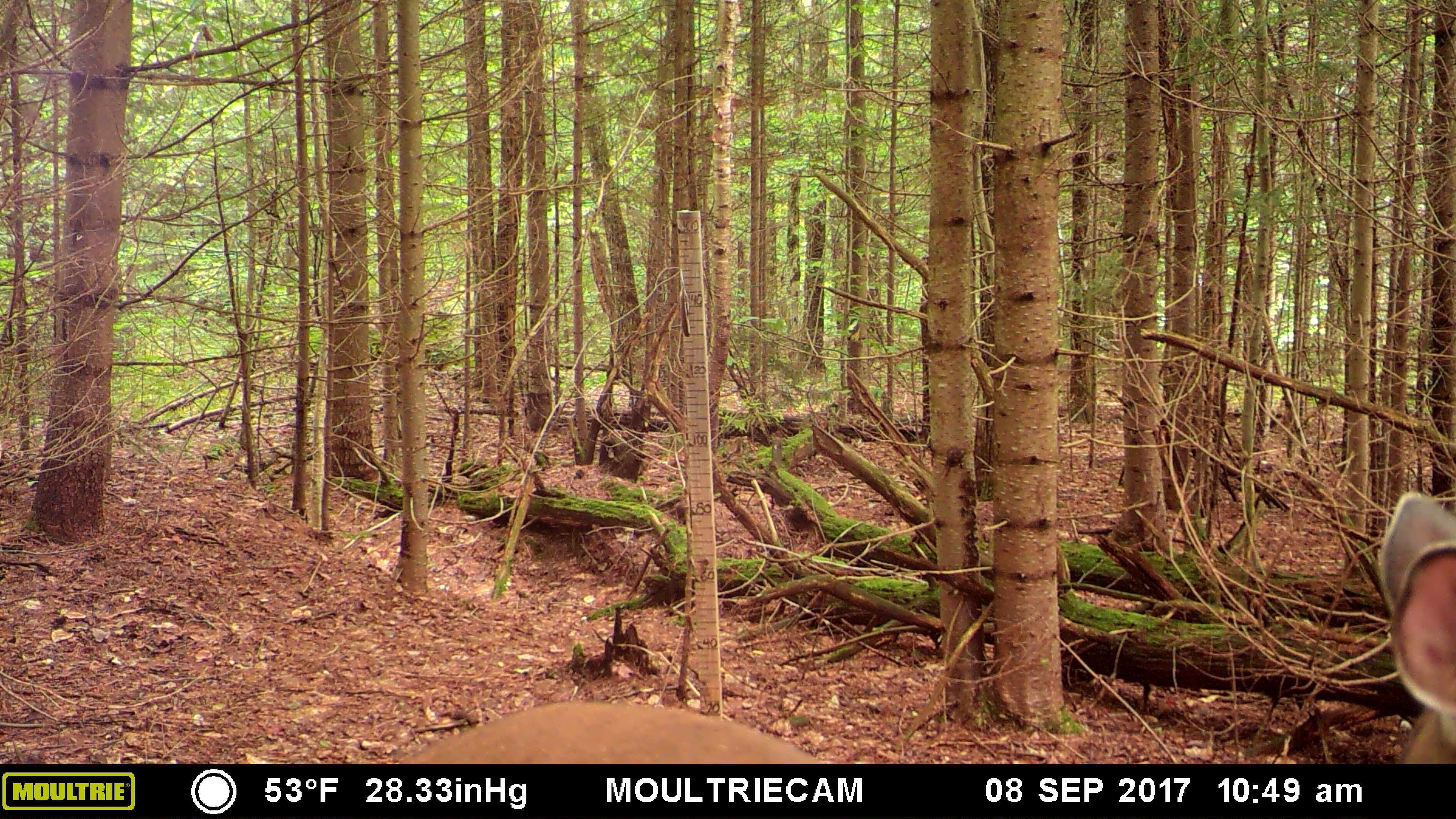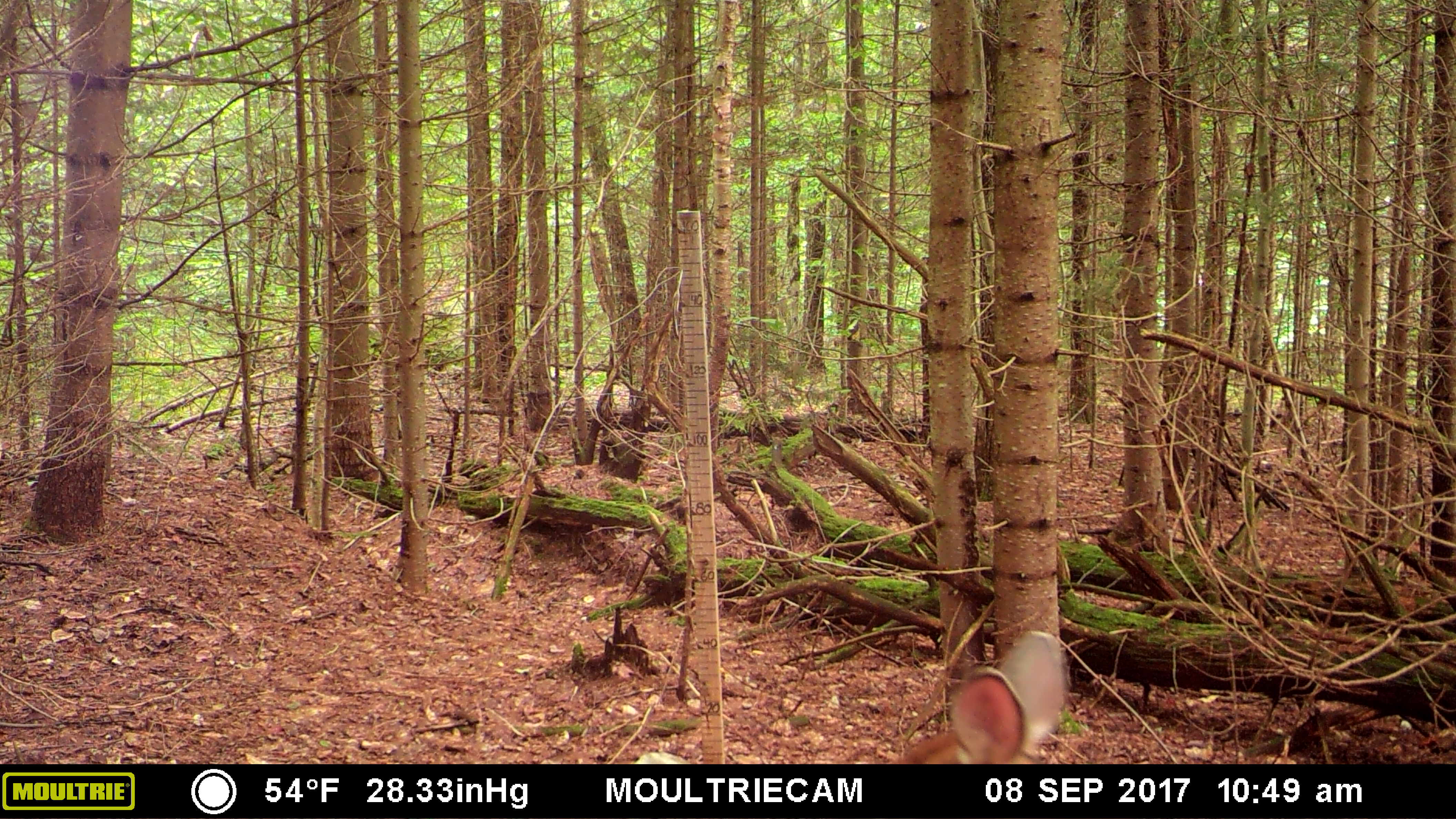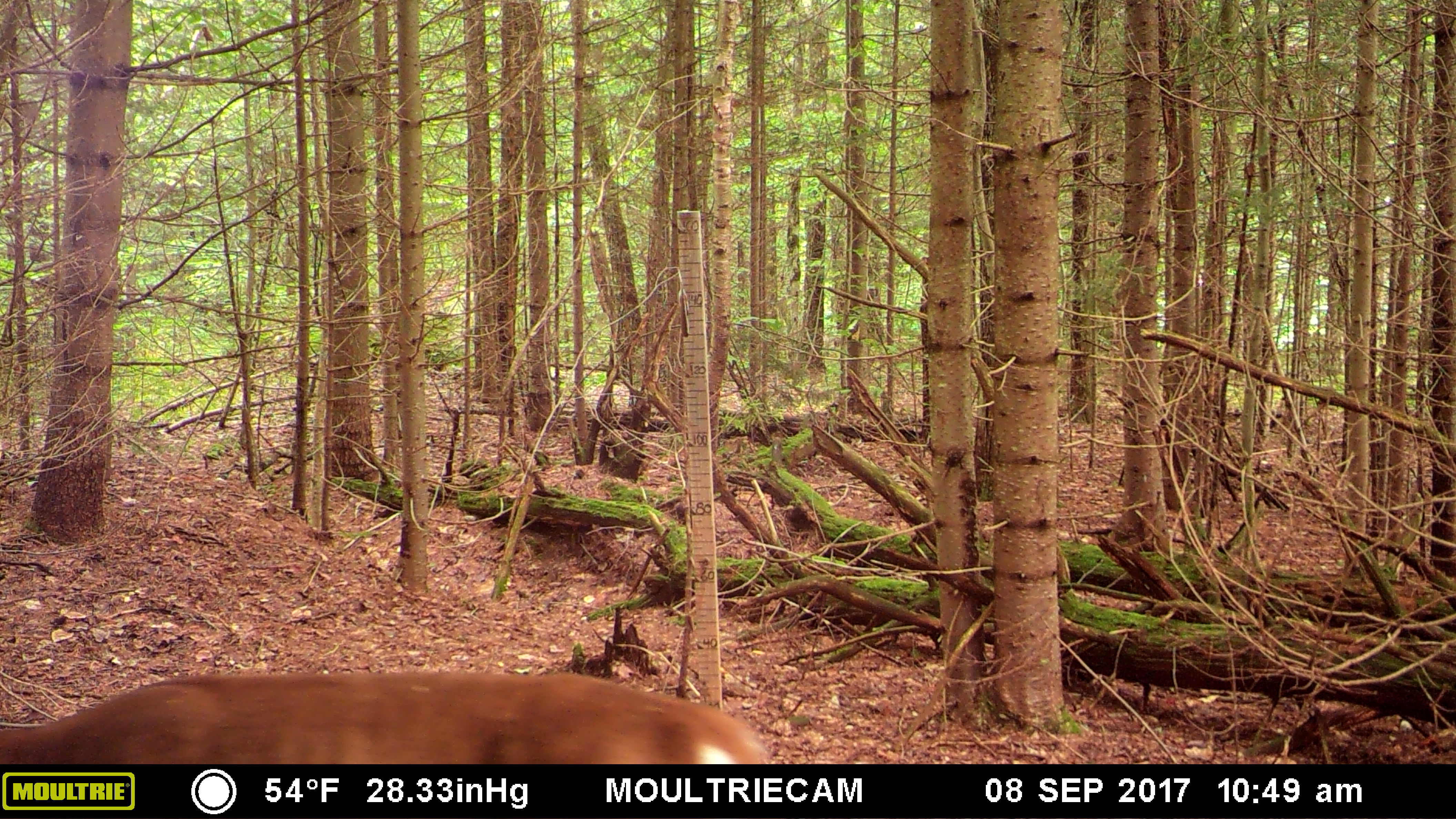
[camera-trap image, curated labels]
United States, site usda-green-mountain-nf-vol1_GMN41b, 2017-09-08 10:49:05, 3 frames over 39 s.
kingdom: Animalia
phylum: Chordata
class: Mammalia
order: Artiodactyla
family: Cervidae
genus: Odocoileus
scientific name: Odocoileus virginianus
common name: white-tailed deer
White-tailed deer (Odocoileus virginianus).